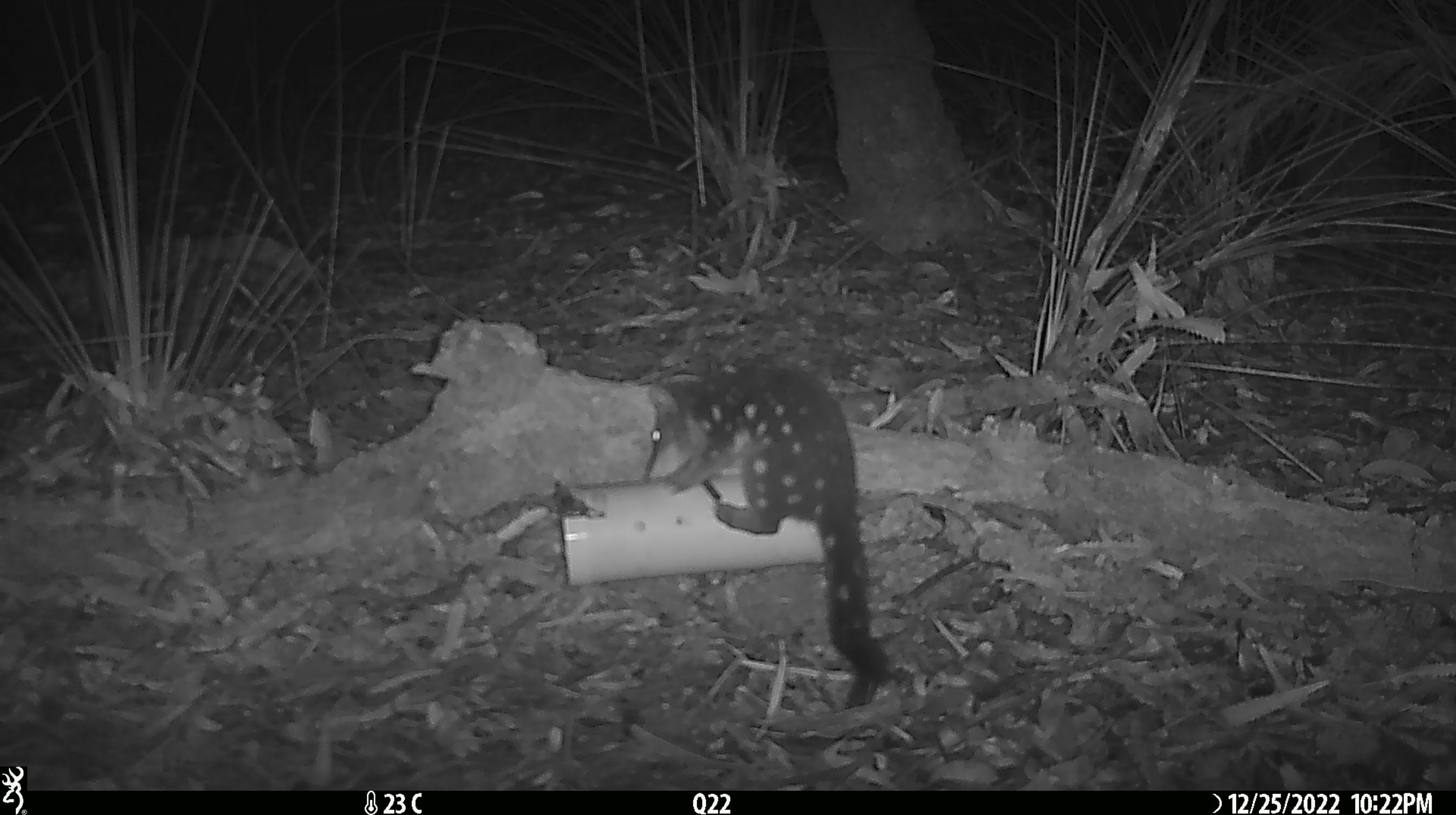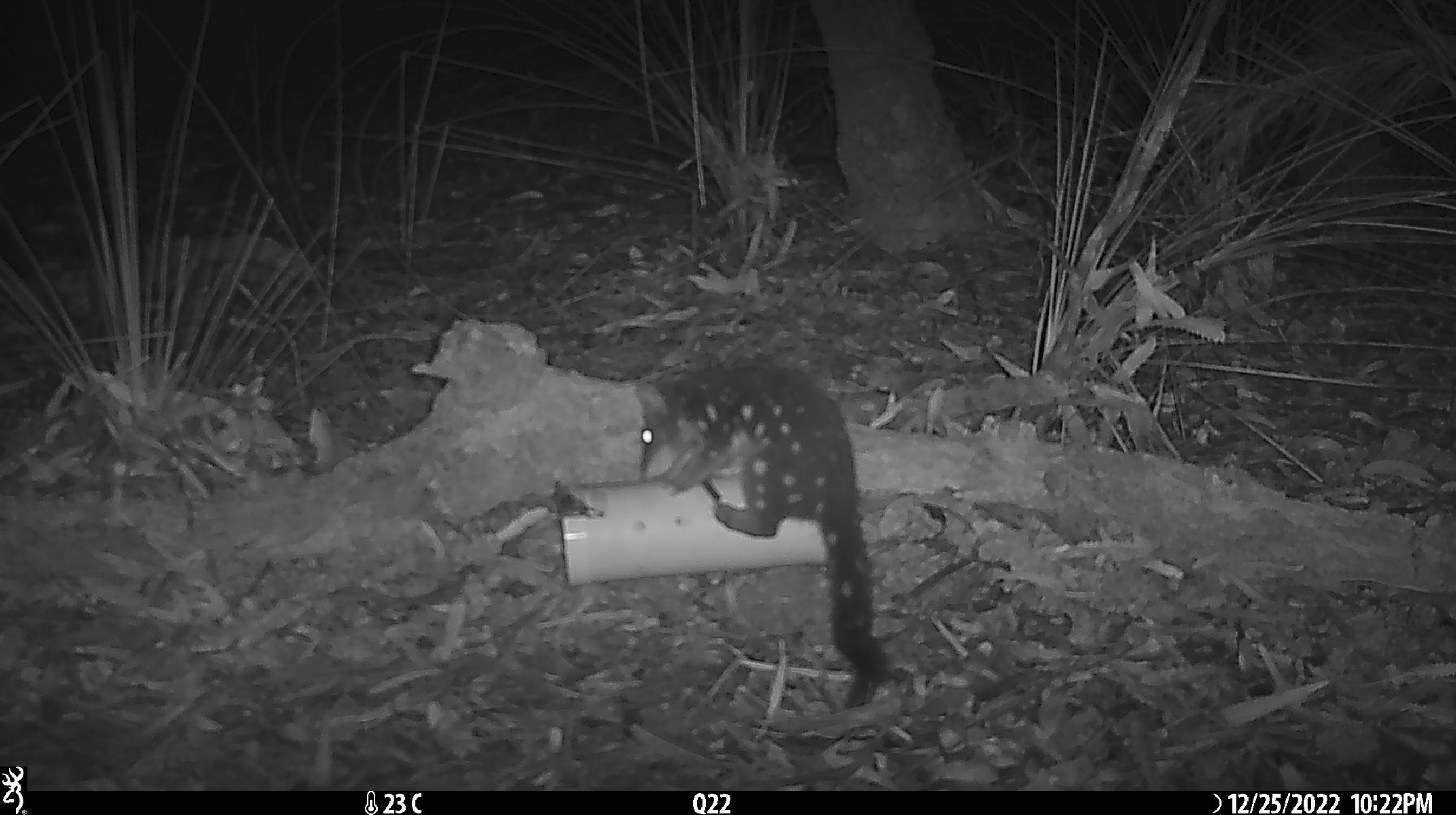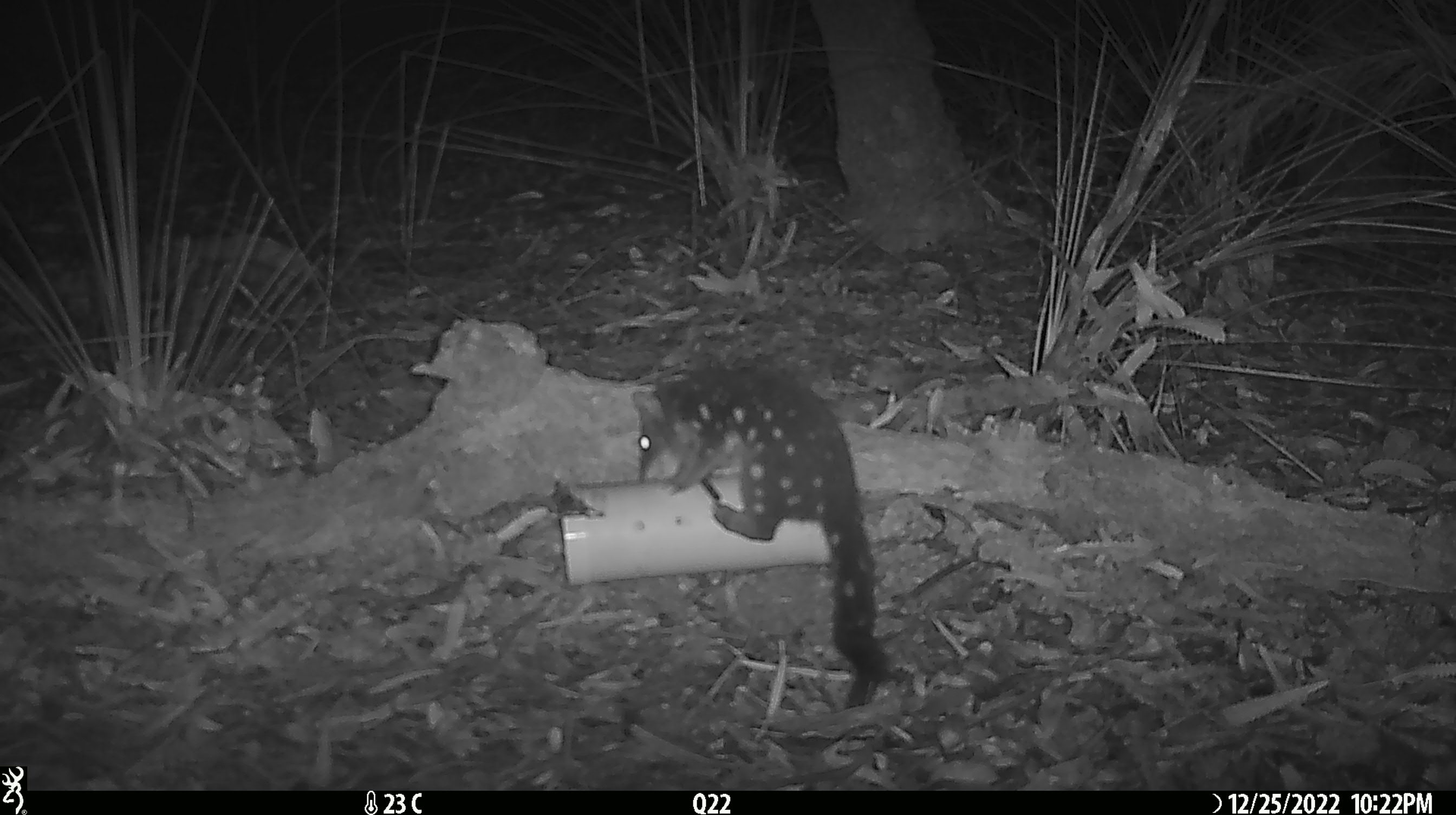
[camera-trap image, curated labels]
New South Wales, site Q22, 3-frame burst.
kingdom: Animalia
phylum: Chordata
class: Mammalia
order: Dasyuromorphia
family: Dasyuridae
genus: Dasyurus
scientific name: Dasyurus maculatus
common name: spotted-tailed quoll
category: quoll